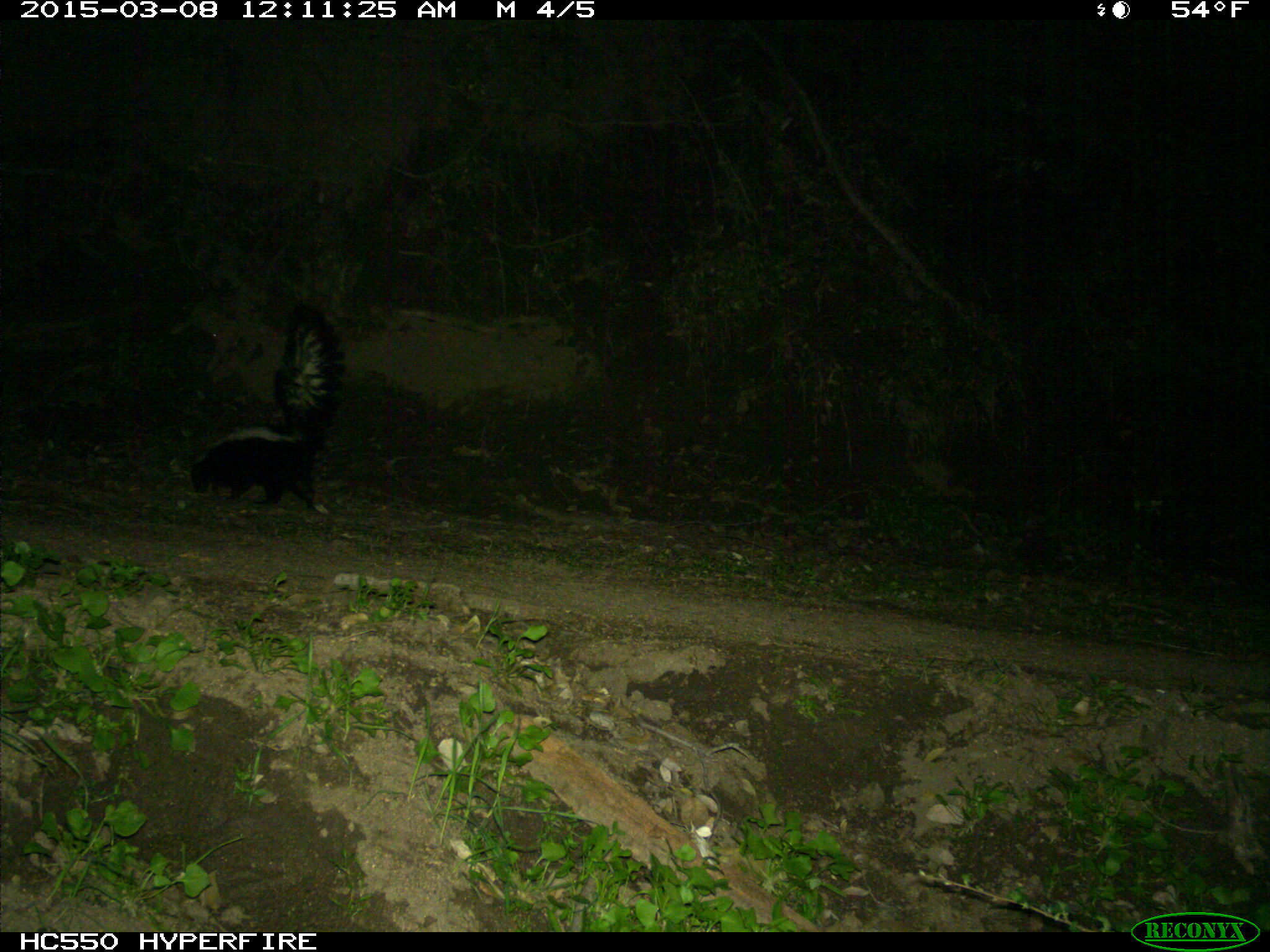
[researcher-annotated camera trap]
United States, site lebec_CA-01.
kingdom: Animalia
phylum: Chordata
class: Mammalia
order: Carnivora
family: Mephitidae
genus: Mephitis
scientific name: Mephitis mephitis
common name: striped skunk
Mephitis mephitis (striped skunk).